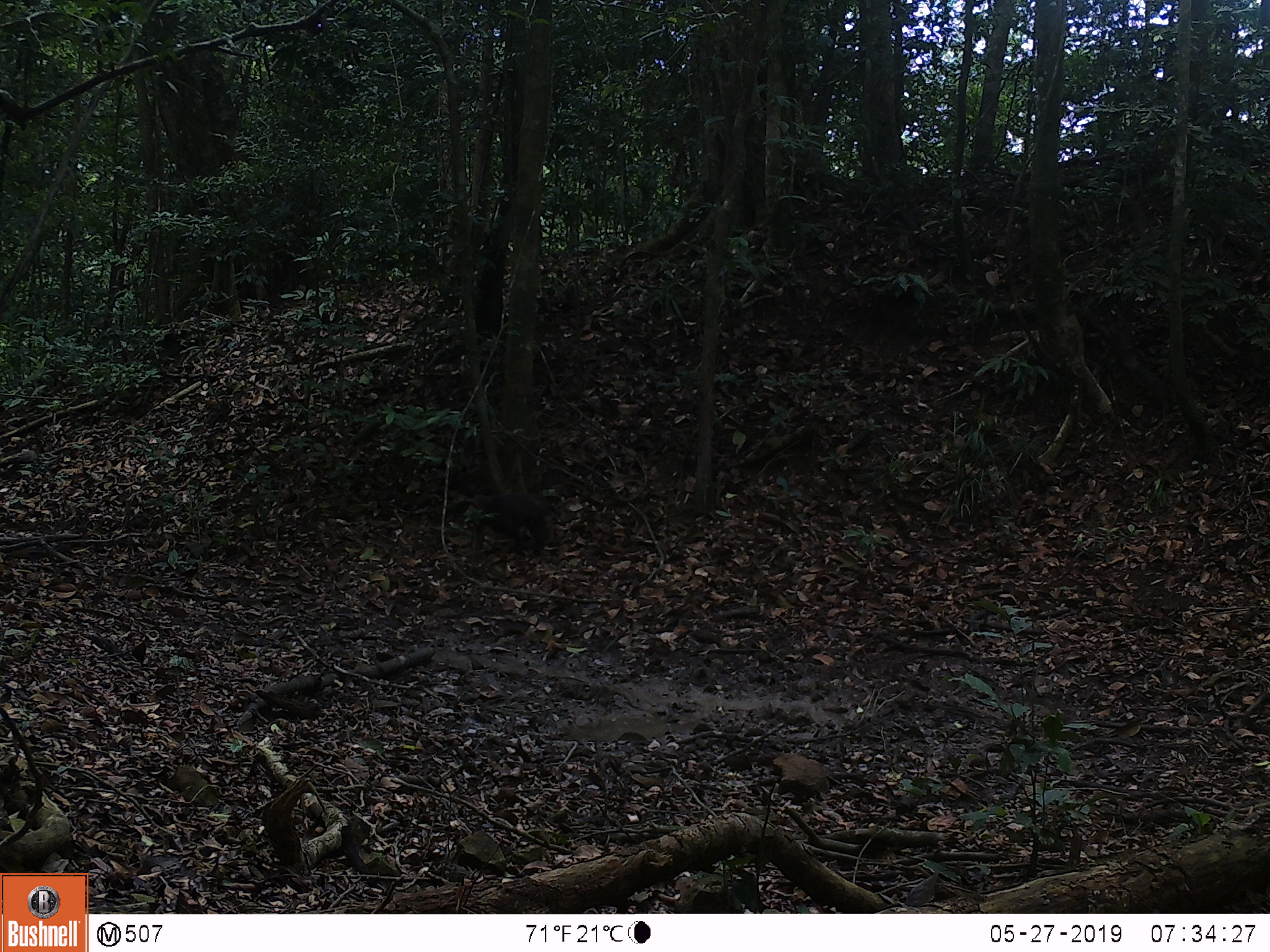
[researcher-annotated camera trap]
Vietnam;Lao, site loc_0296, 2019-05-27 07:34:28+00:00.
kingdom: Animalia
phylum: Chordata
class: Mammalia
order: Artiodactyla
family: Cervidae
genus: Muntiacus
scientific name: Muntiacus vuquangensis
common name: large-antlered muntjac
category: large antlered muntjac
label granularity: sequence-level